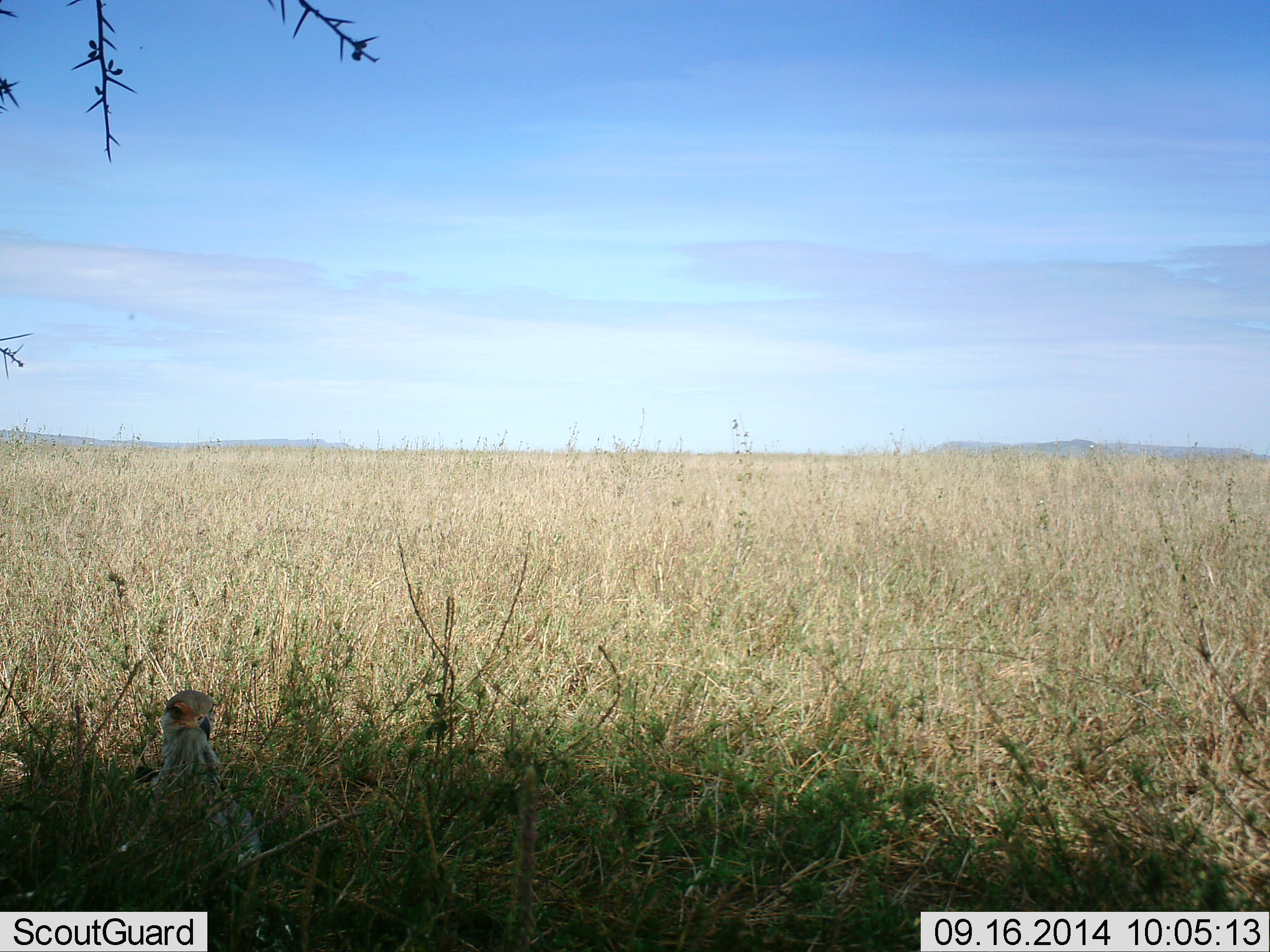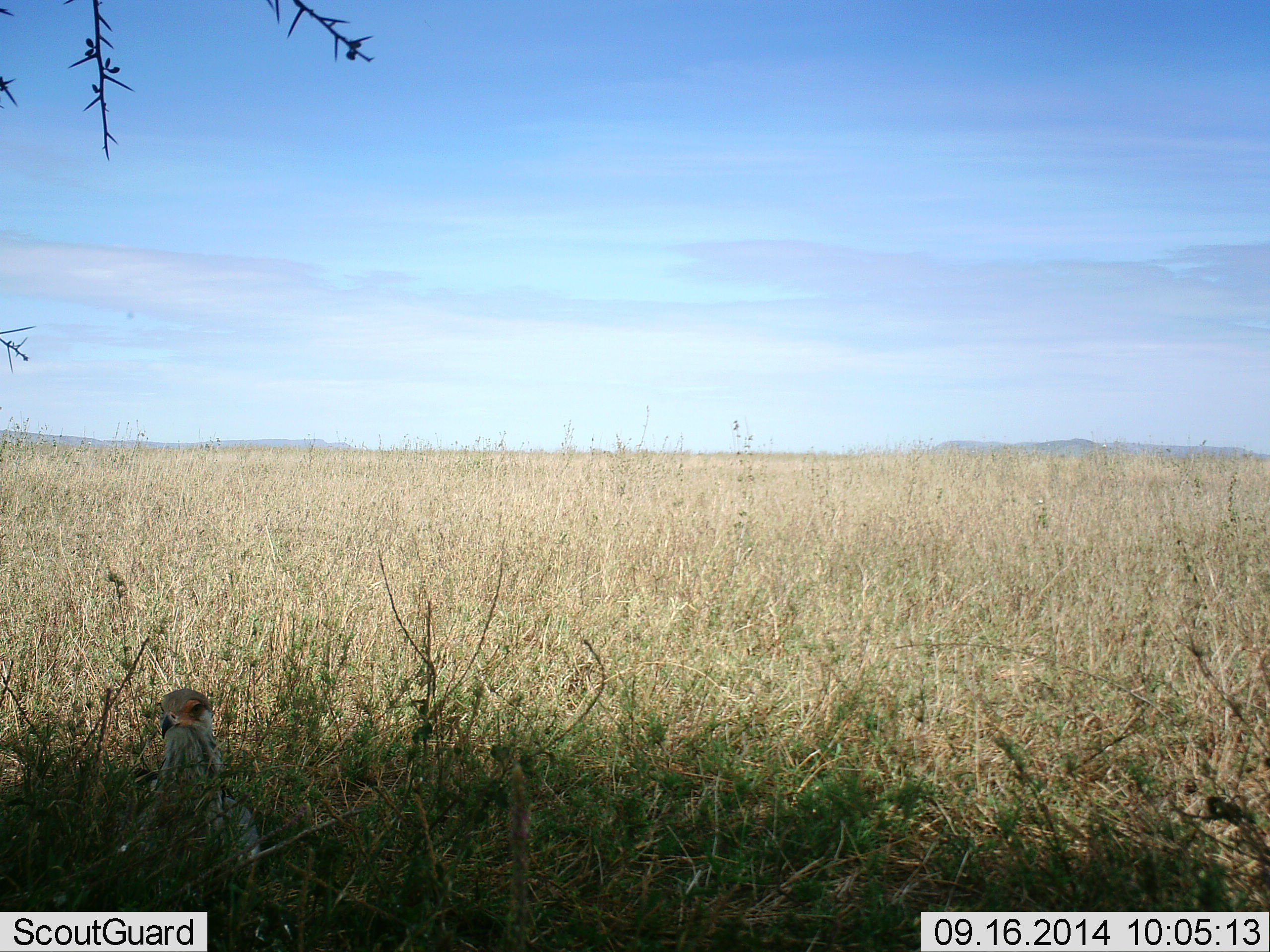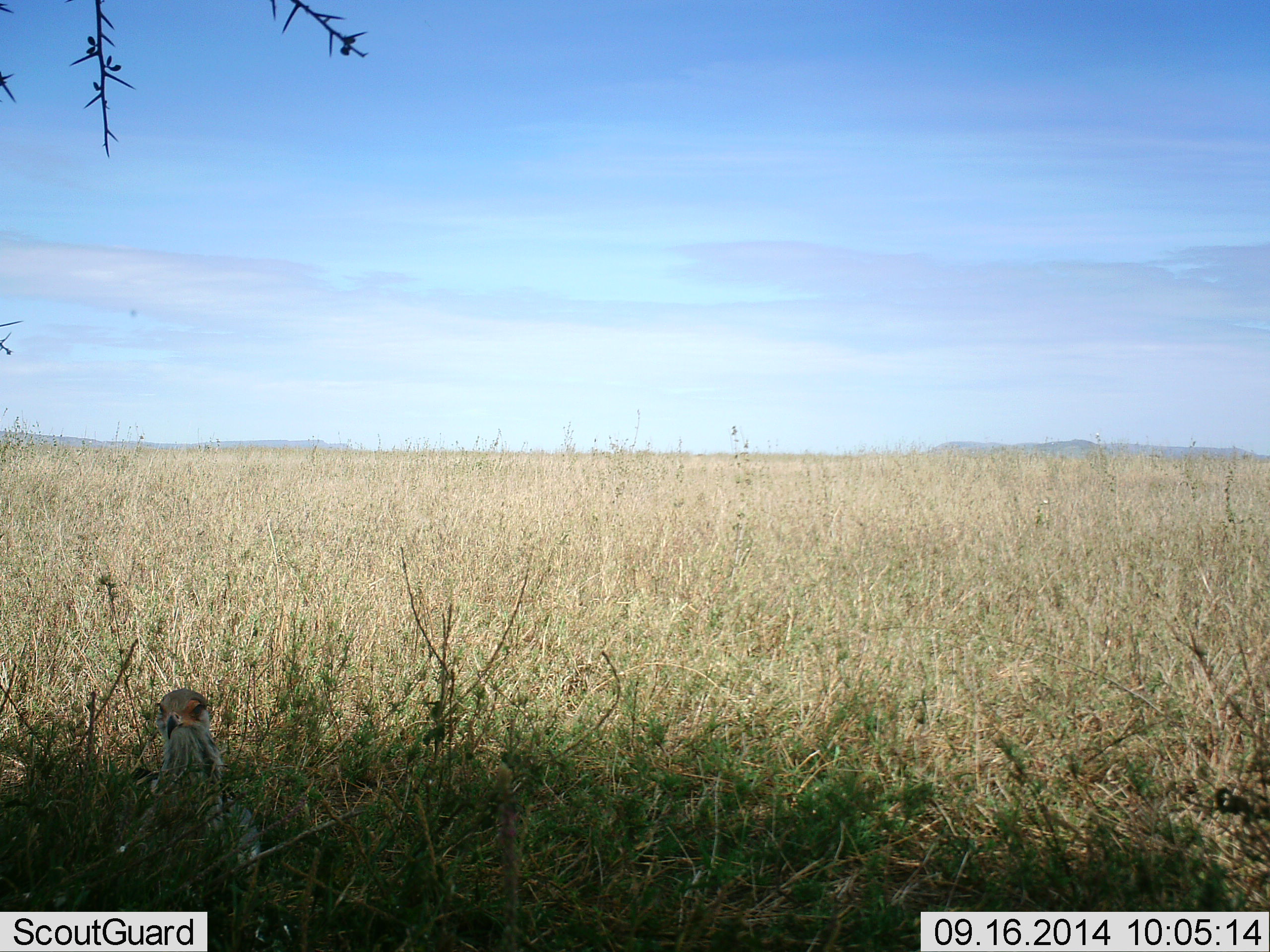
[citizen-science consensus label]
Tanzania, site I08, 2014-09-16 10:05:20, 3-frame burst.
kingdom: Animalia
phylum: Chordata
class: Aves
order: Accipitriformes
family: Sagittariidae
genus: Sagittarius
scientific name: Sagittarius serpentarius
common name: secretary bird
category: secretarybird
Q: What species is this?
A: Secretarybird (secretary bird) (Sagittarius serpentarius).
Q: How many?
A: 1.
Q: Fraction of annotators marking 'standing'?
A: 40%.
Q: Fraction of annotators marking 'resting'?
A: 60%.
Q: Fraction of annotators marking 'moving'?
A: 10%.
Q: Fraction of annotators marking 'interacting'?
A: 0%.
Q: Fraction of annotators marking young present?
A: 0%.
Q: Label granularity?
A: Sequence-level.